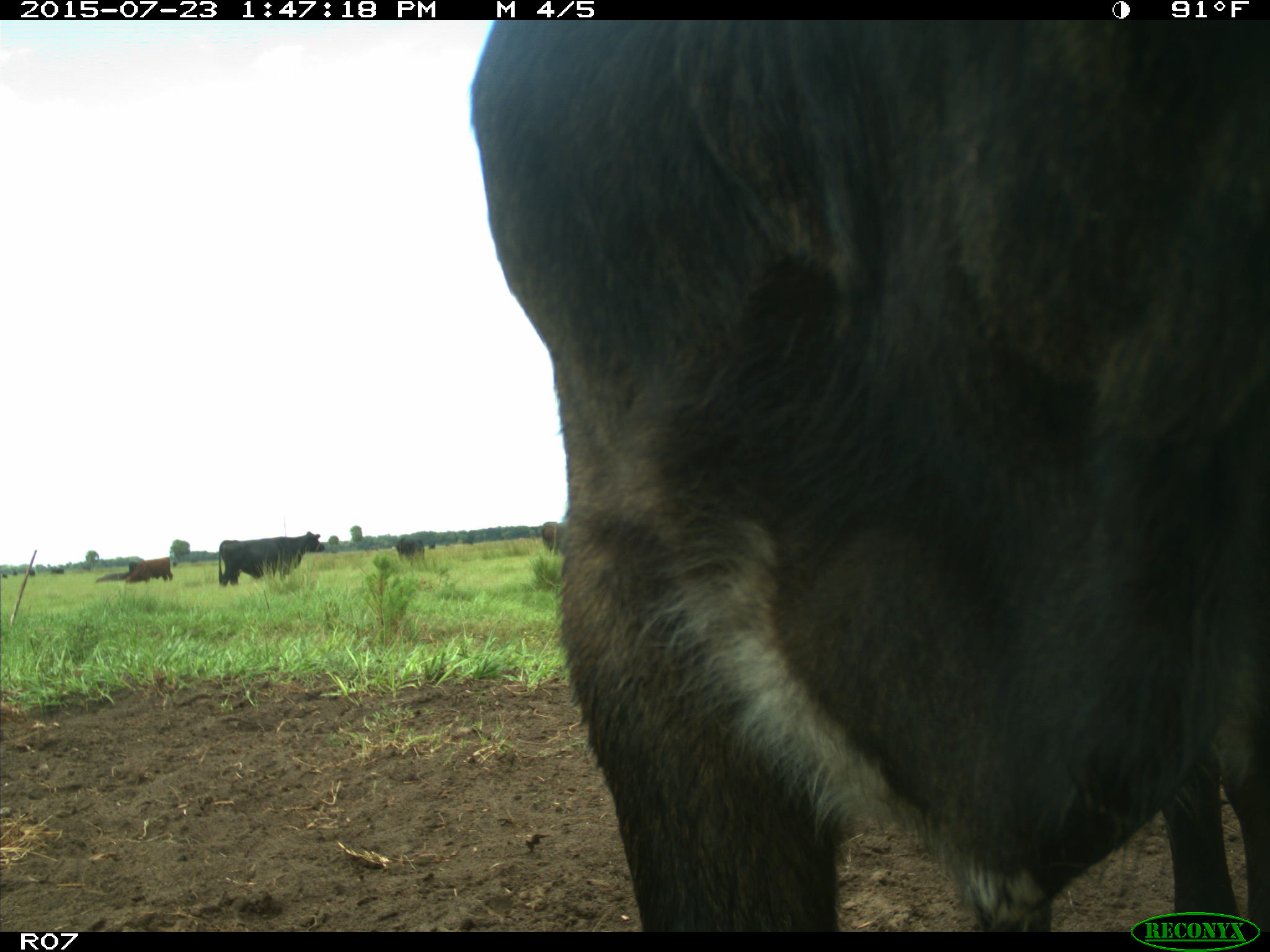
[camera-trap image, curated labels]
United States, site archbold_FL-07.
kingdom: Animalia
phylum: Chordata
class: Mammalia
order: Artiodactyla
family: Bovidae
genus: Bos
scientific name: Bos taurus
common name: domestic cow